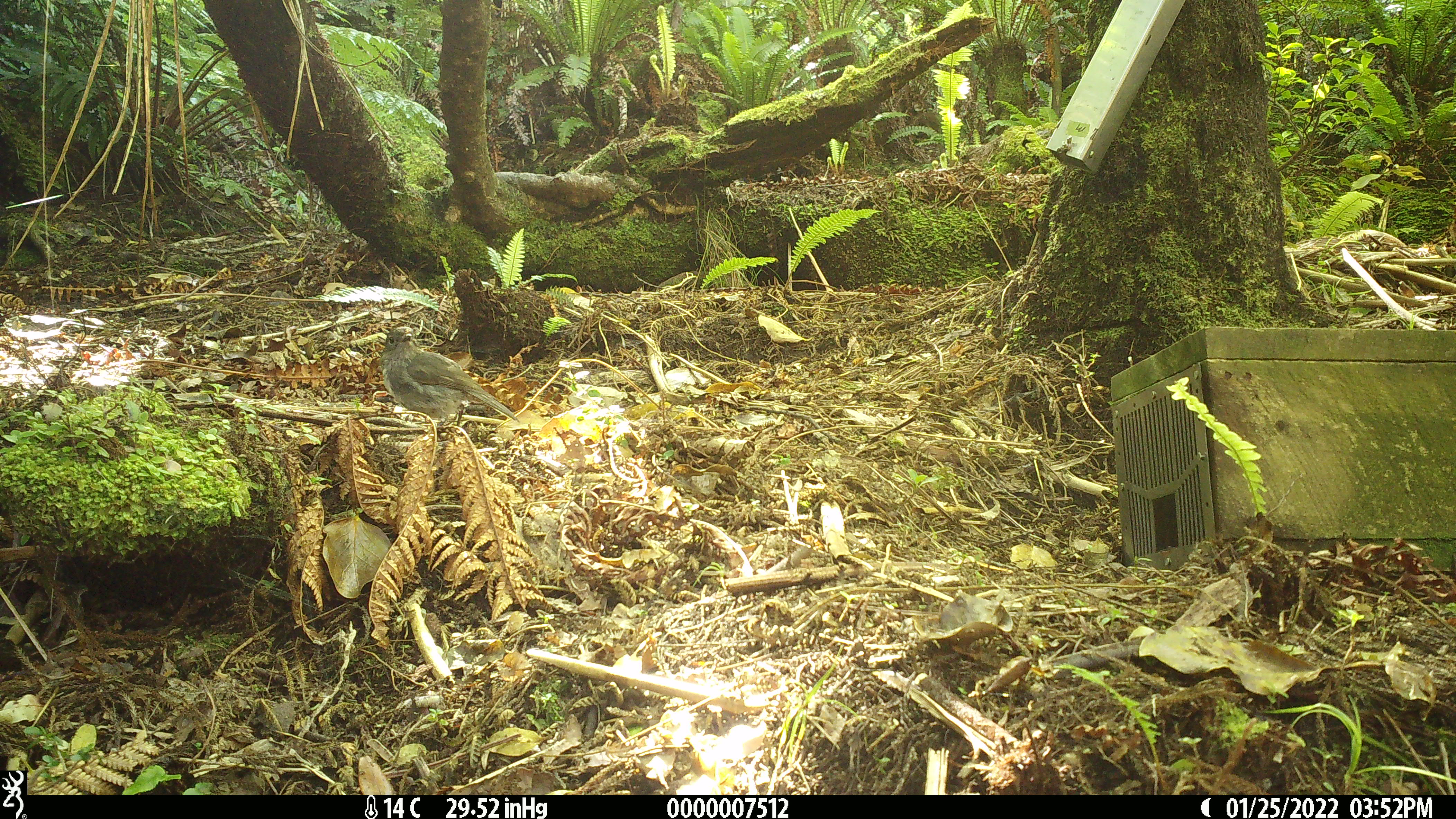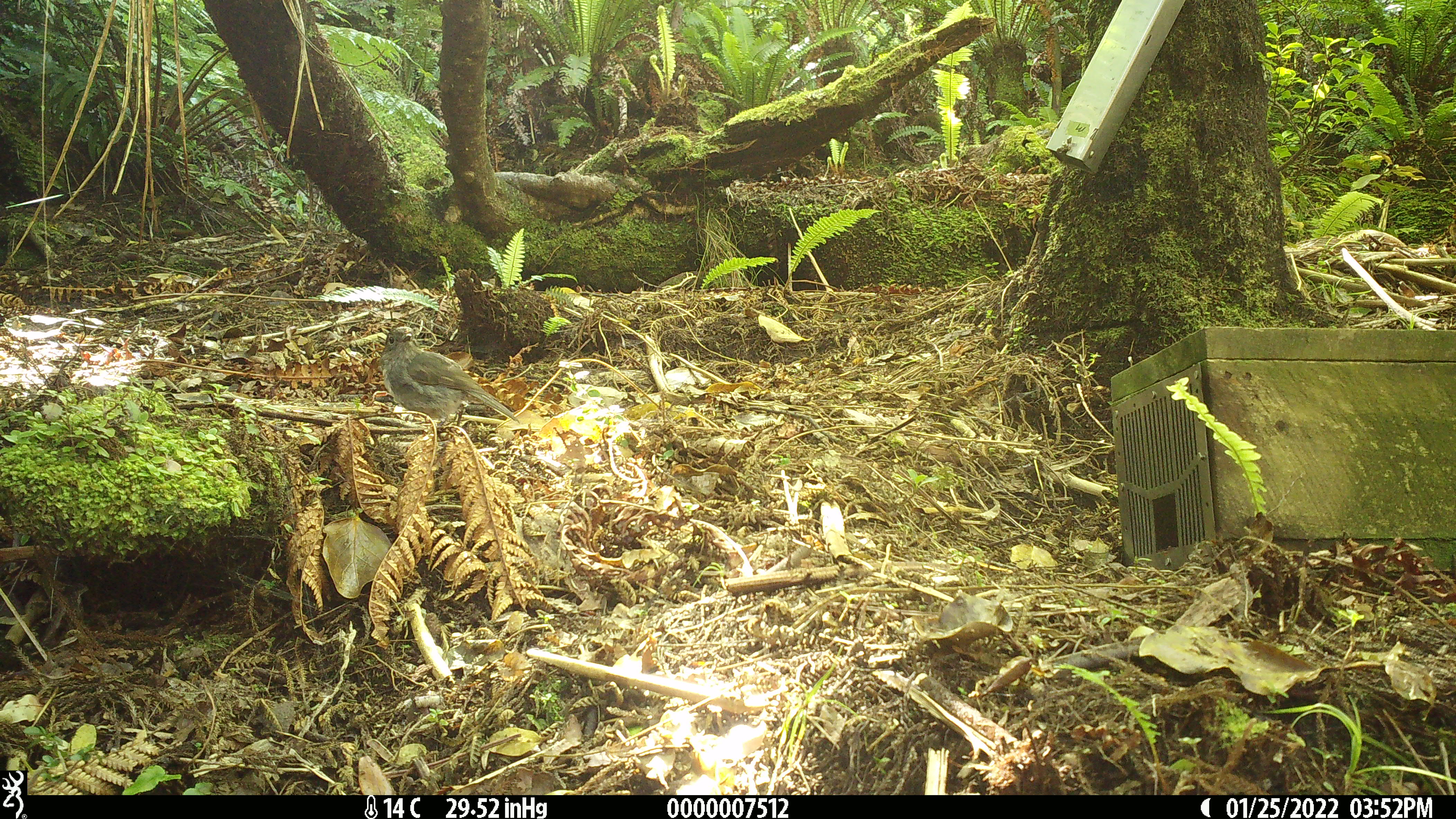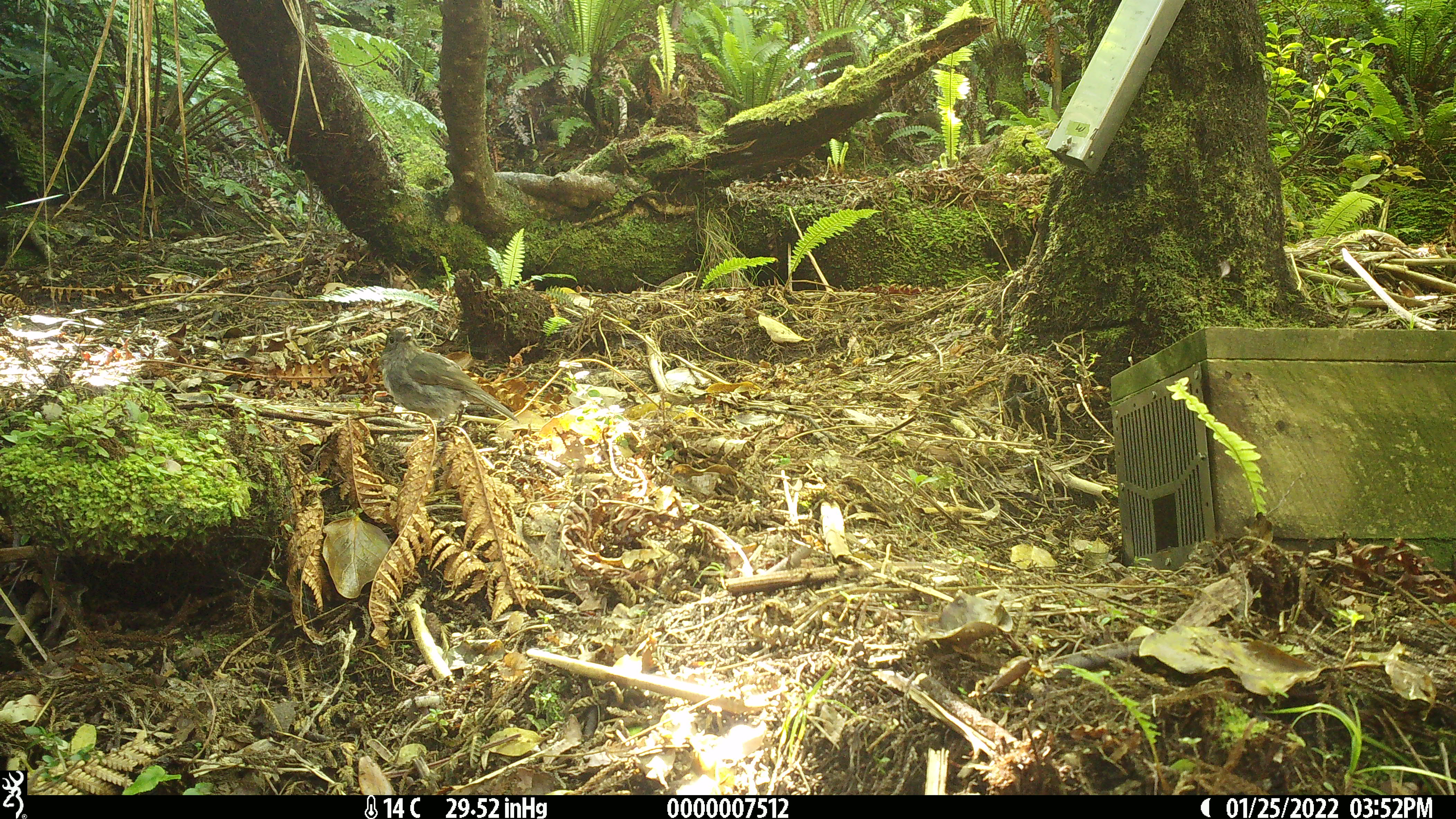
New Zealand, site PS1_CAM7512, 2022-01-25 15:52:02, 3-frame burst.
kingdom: Animalia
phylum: Chordata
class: Aves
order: Passeriformes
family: Petroicidae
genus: Petroica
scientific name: Petroica australis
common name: new zealand robin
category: robin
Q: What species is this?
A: Robin (new zealand robin) (Petroica australis).